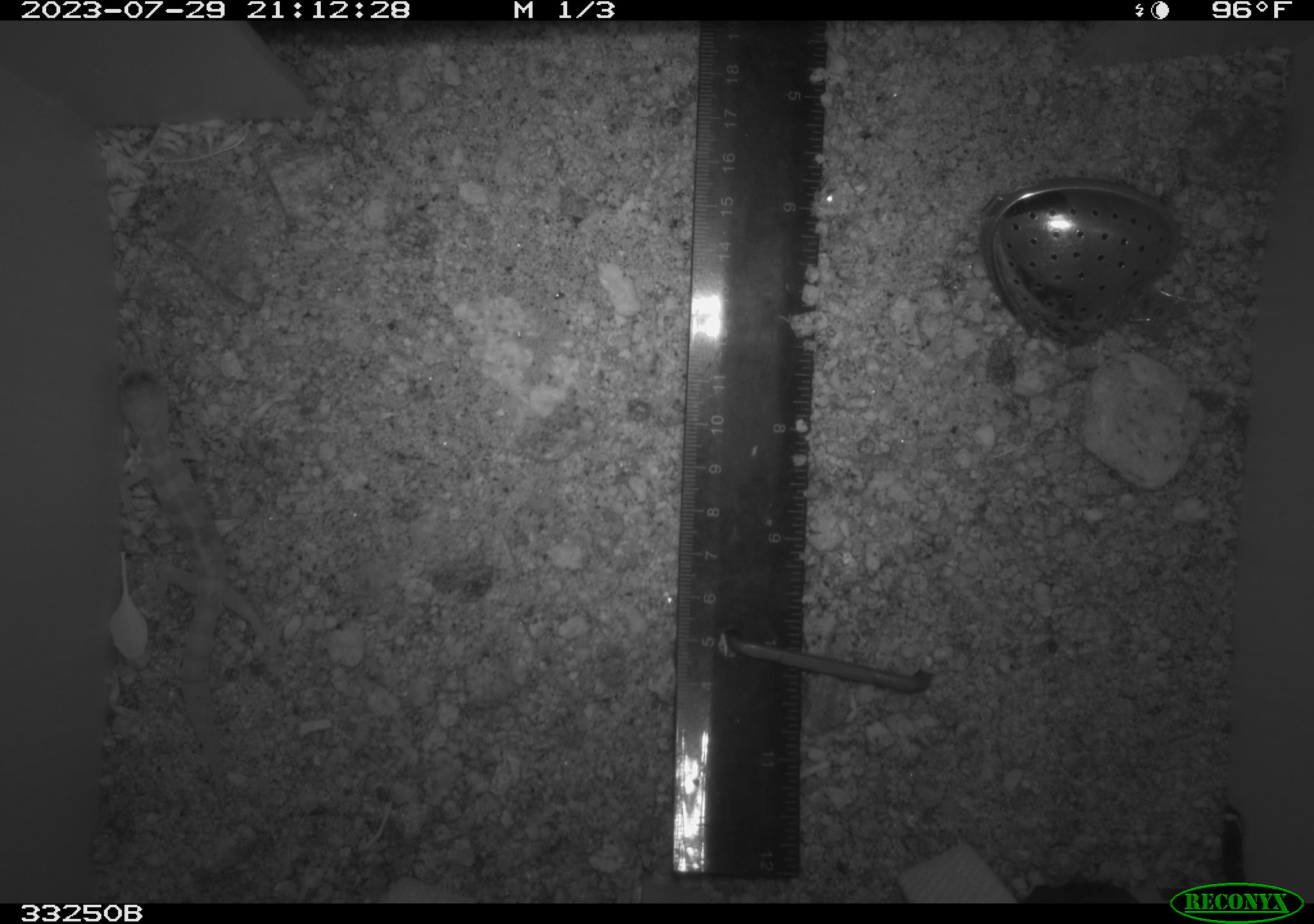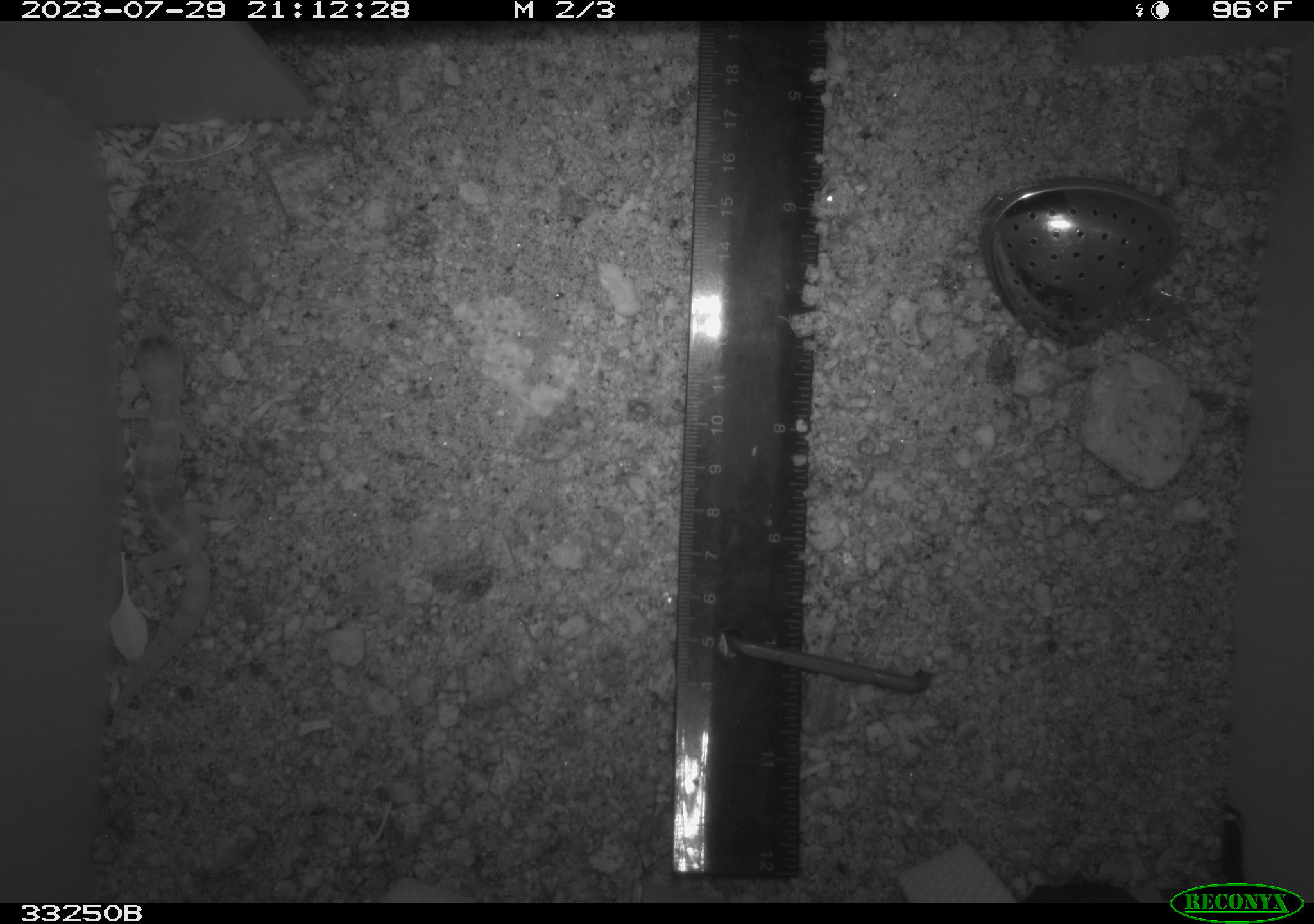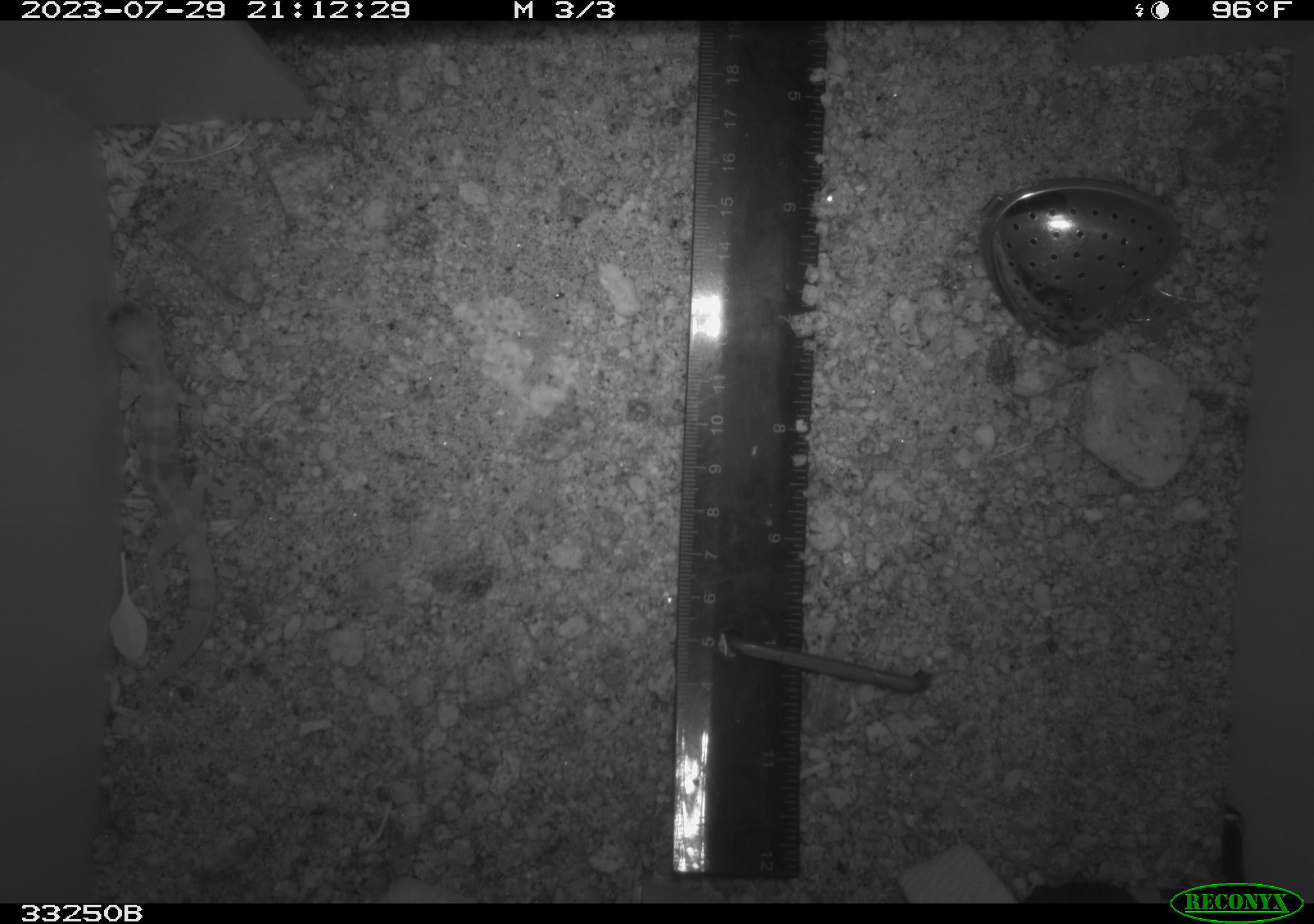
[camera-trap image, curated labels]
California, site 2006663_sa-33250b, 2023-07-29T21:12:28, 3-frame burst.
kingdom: Animalia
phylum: Chordata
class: Reptilia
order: Squamata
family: Gekkonidae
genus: Hemidactylus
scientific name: Hemidactylus turcicus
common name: mediterranean gecko